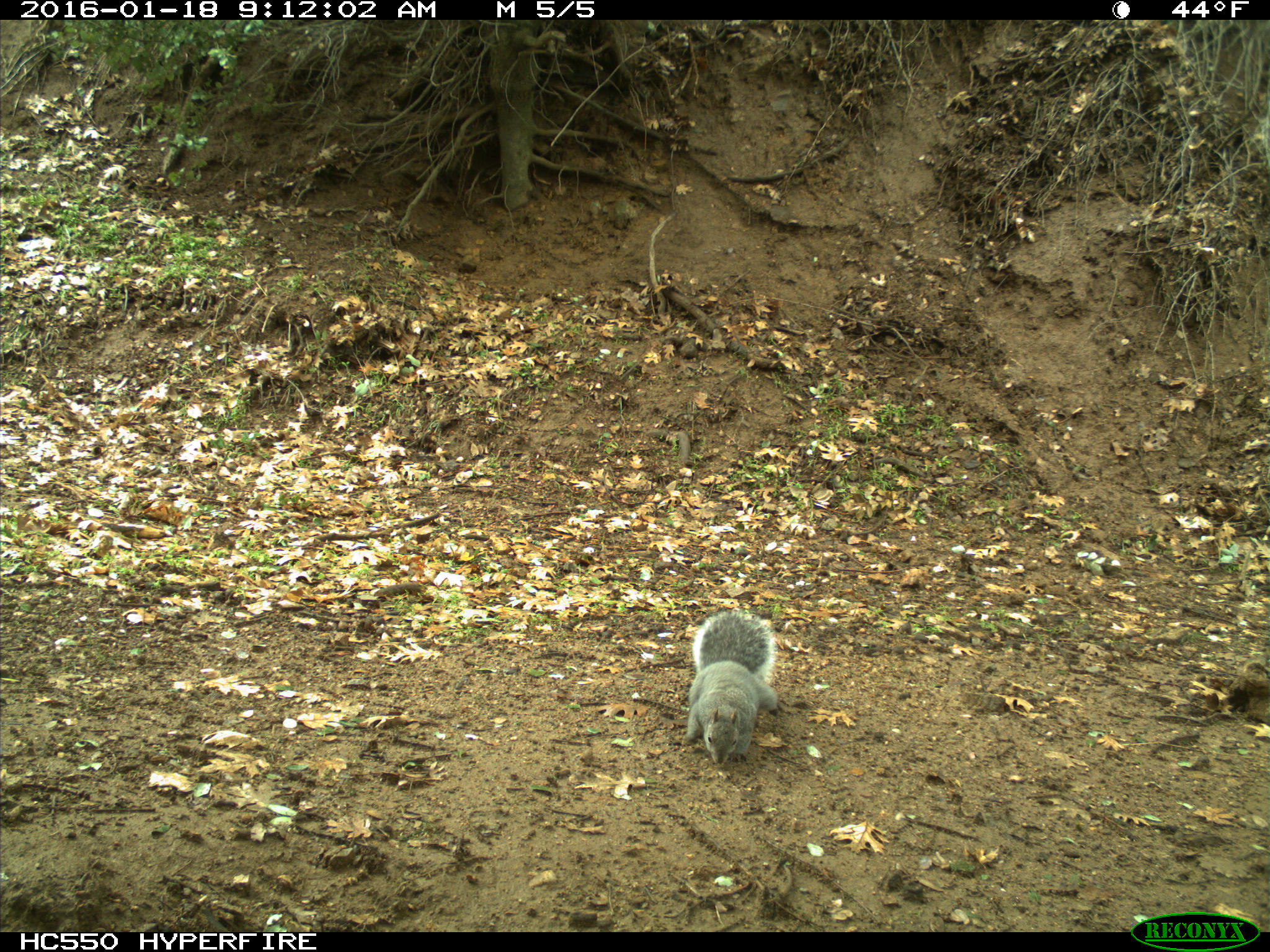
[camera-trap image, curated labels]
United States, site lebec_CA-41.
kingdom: Animalia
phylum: Chordata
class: Mammalia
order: Rodentia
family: Sciuridae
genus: Sciurus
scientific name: Sciurus carolinensis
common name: eastern gray squirrel